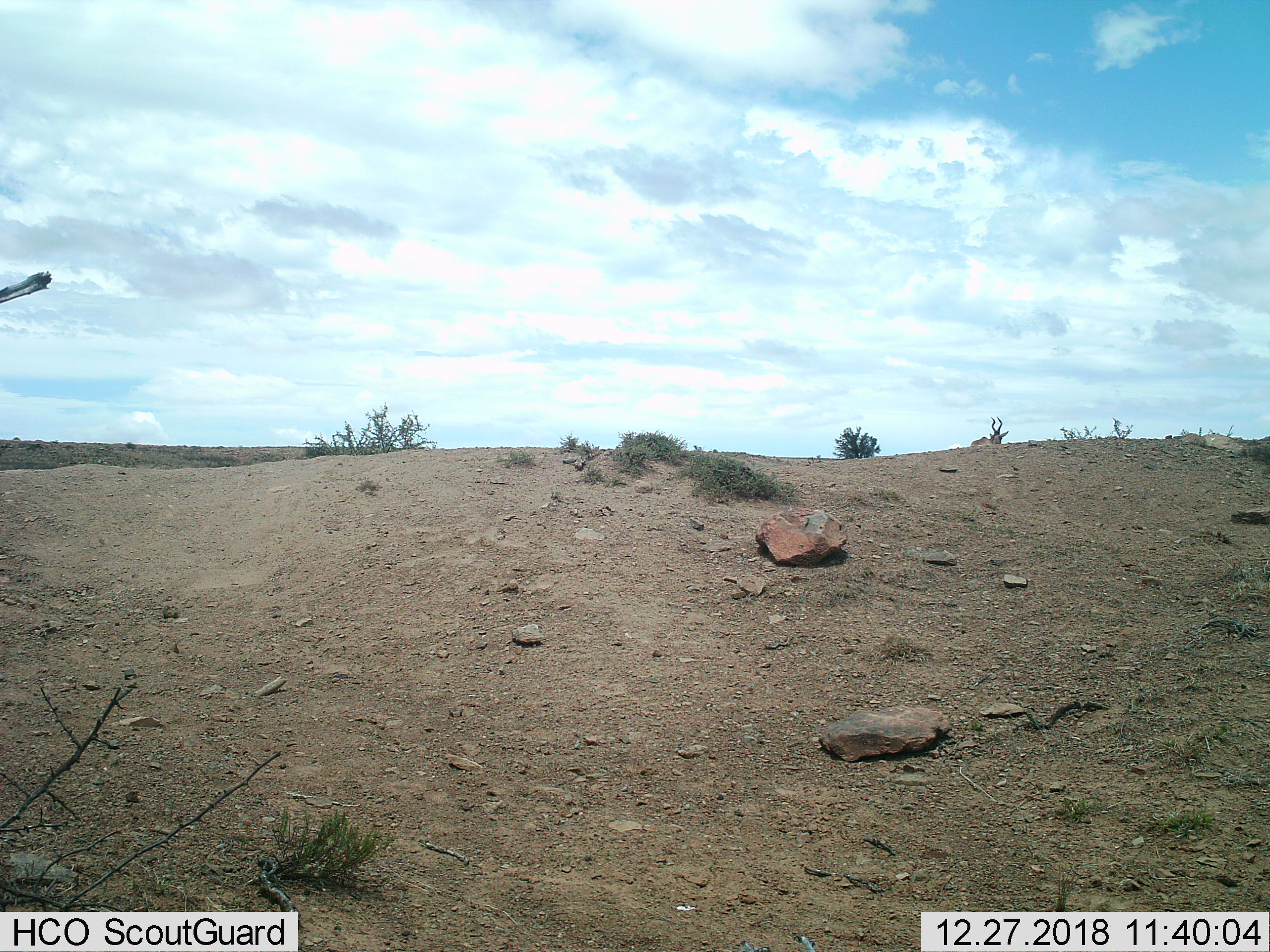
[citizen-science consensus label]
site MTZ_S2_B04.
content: unidentified animal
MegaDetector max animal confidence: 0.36